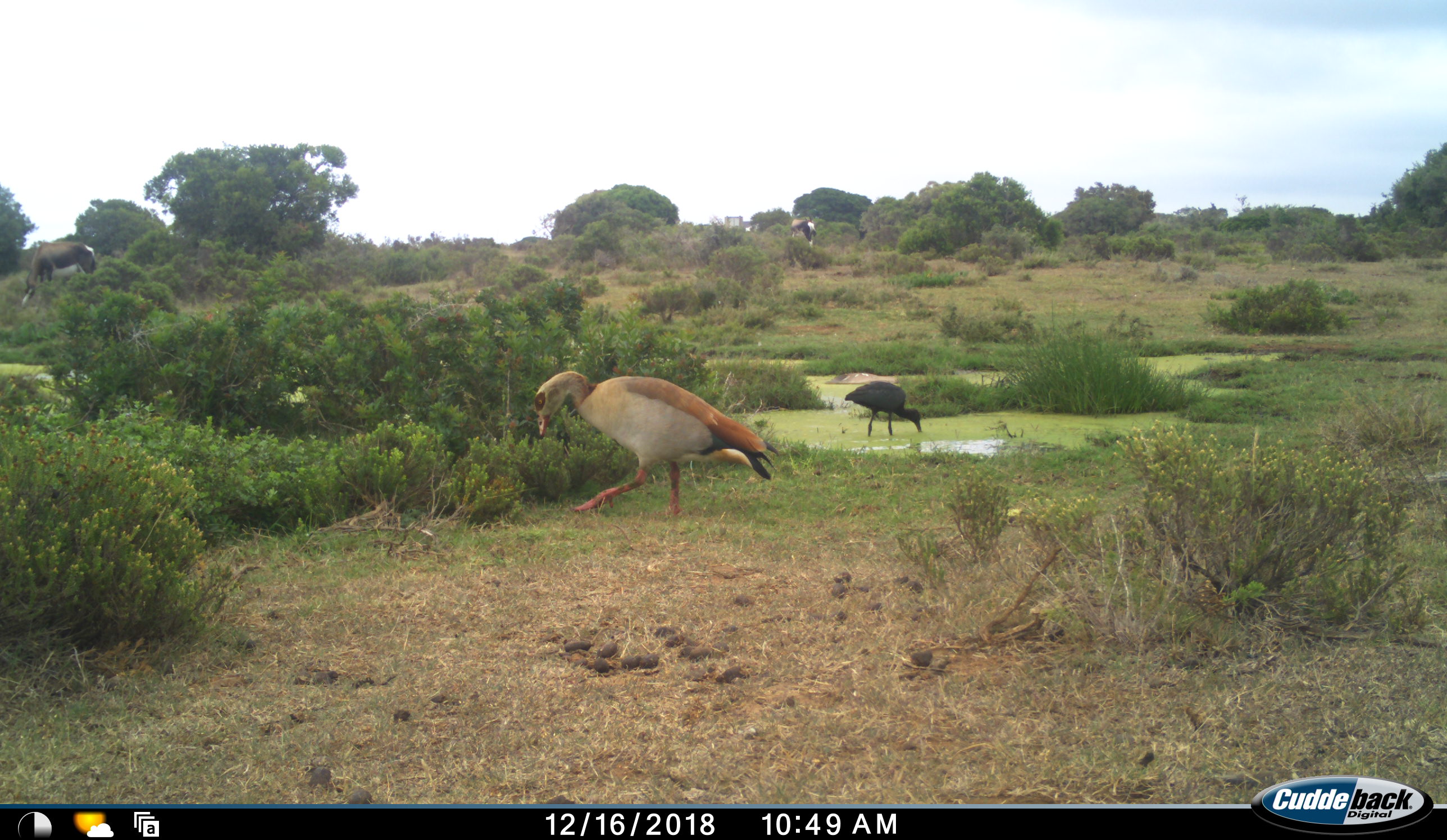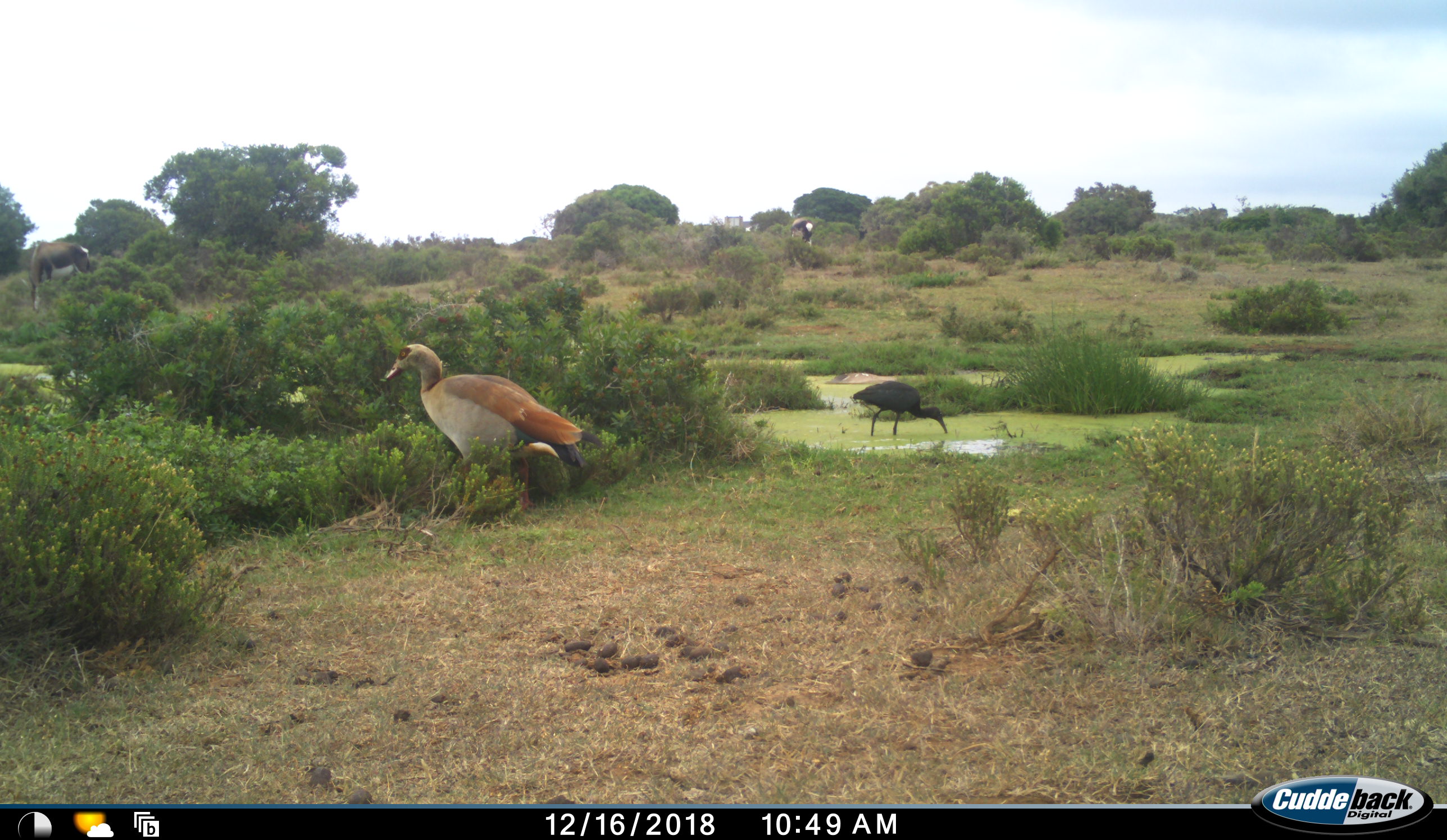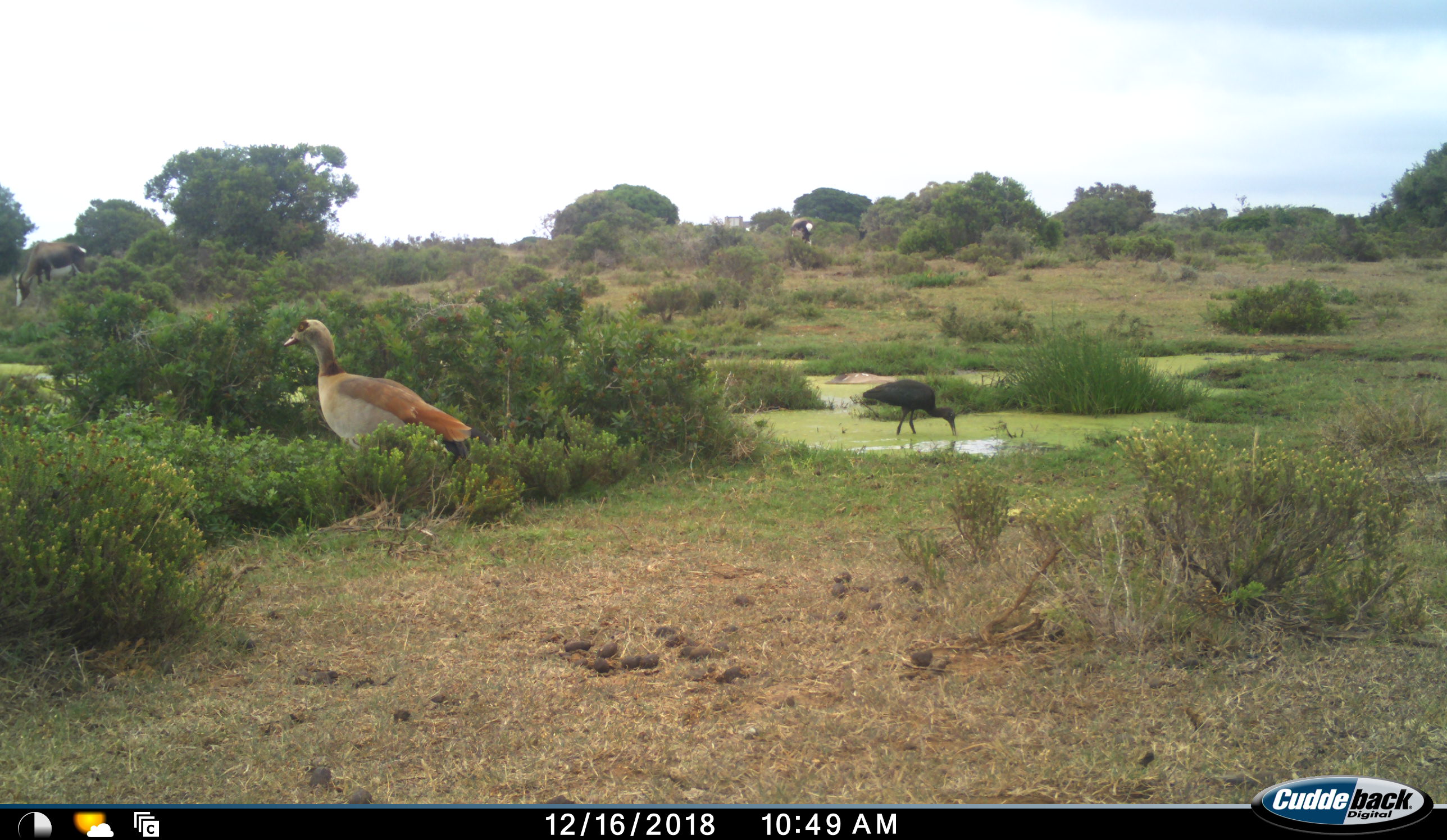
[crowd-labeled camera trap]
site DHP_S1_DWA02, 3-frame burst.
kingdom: Animalia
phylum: Chordata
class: Aves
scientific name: Aves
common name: bird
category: birdother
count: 2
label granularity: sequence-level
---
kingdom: Animalia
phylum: Chordata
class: Mammalia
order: Artiodactyla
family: Bovidae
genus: Damaliscus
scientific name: Damaliscus pygargus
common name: bontebok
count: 2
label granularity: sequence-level